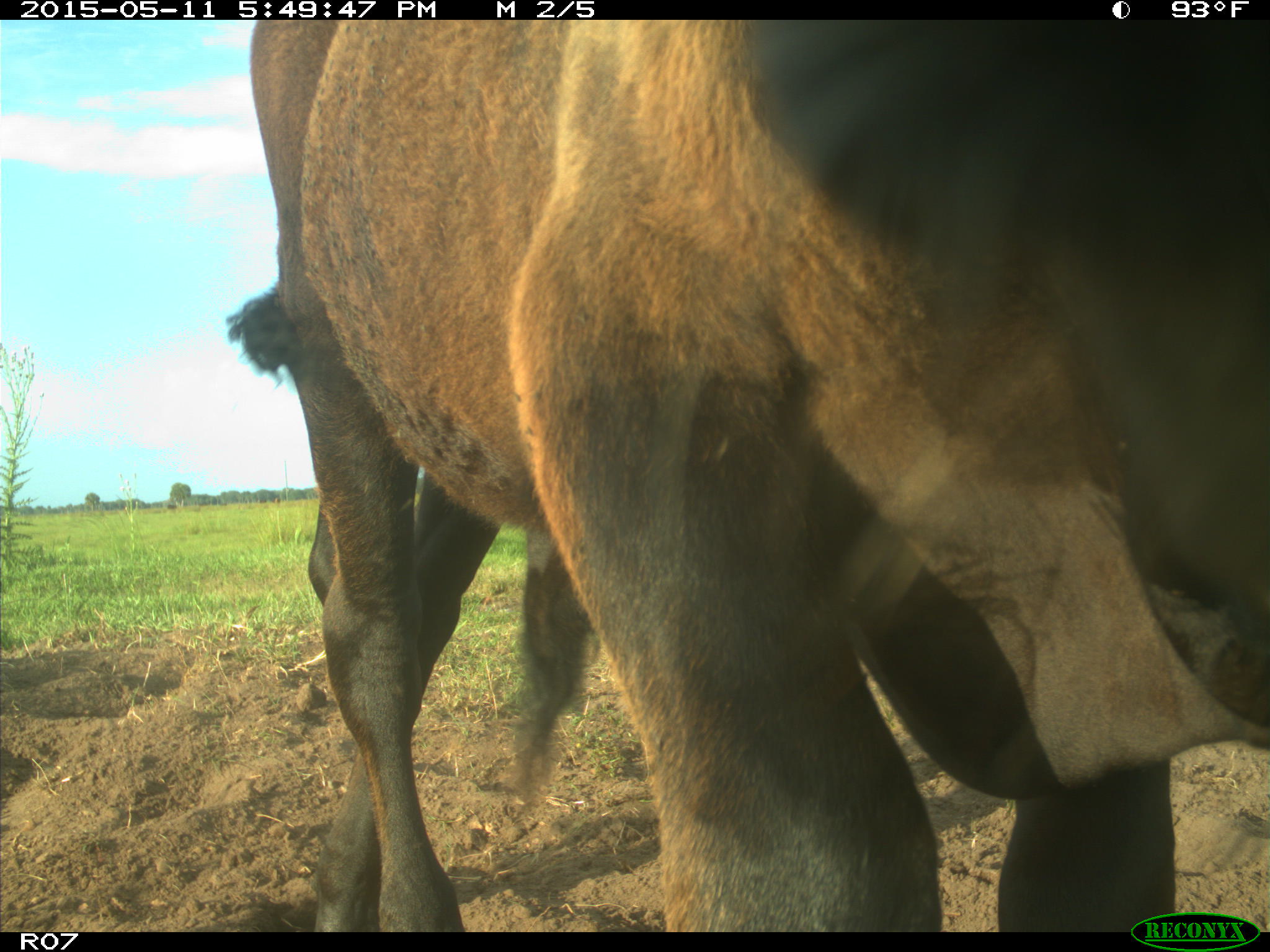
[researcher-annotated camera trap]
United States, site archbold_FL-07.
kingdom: Animalia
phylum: Chordata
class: Mammalia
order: Artiodactyla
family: Bovidae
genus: Bos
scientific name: Bos taurus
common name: domestic cow